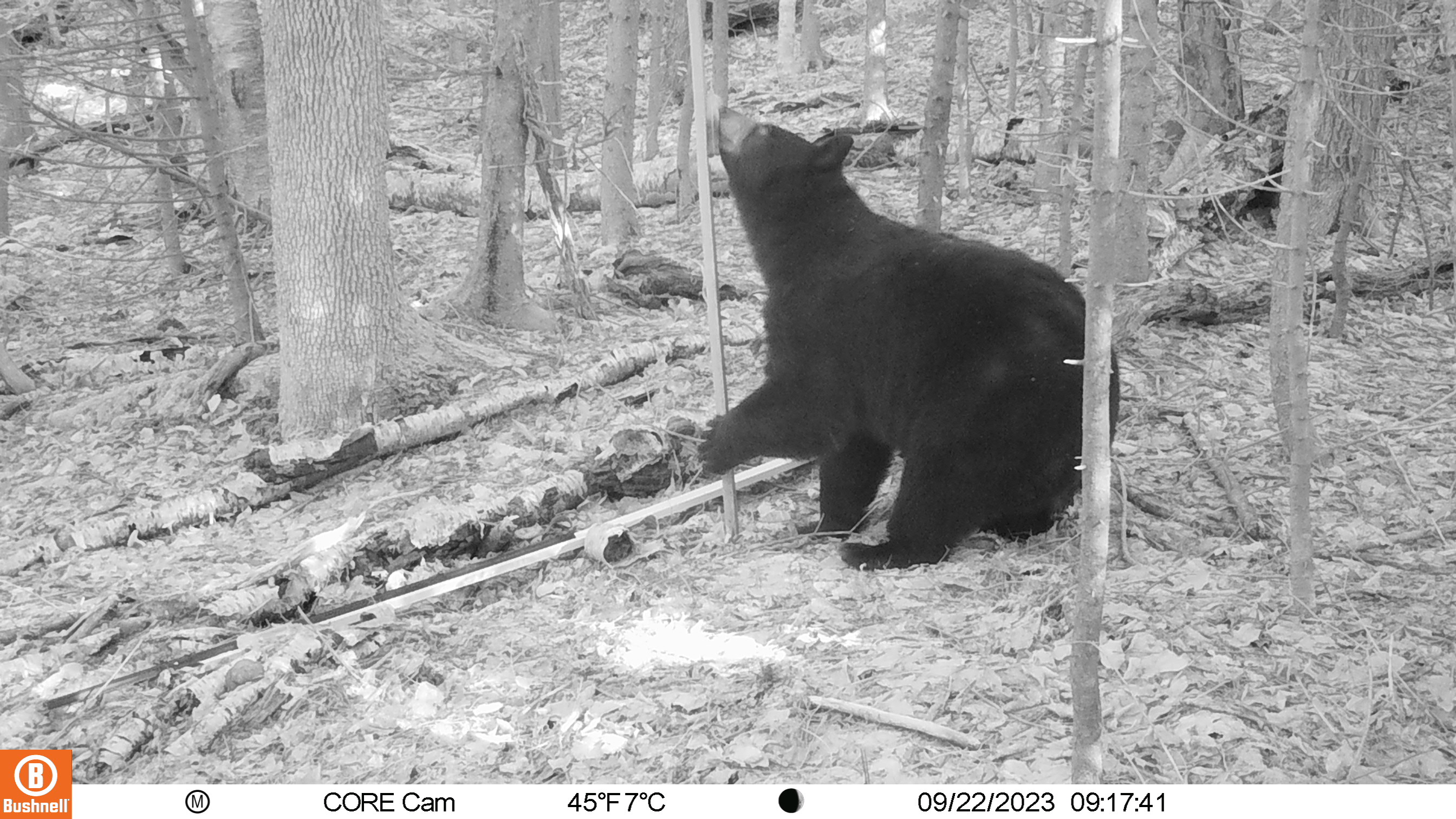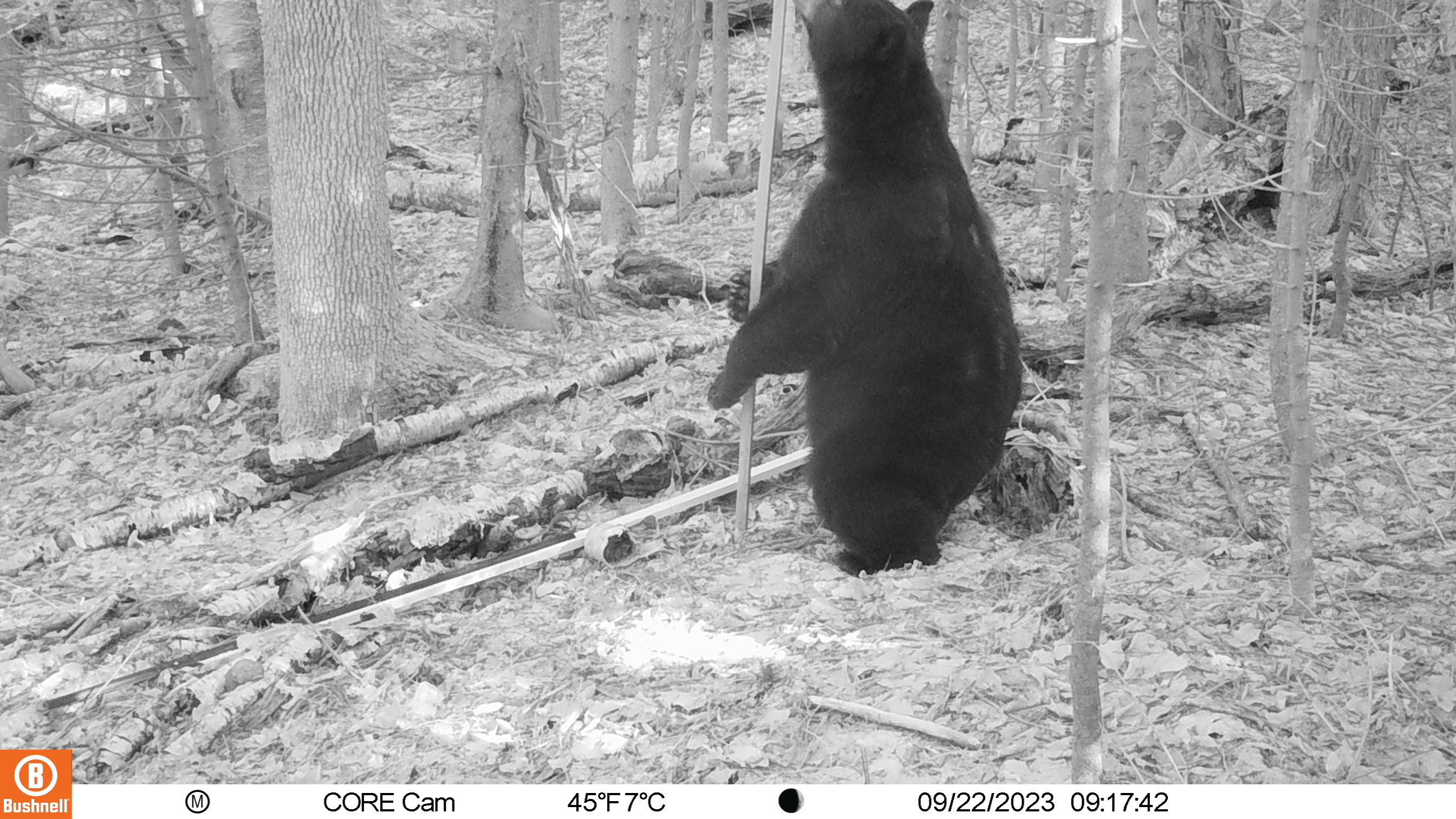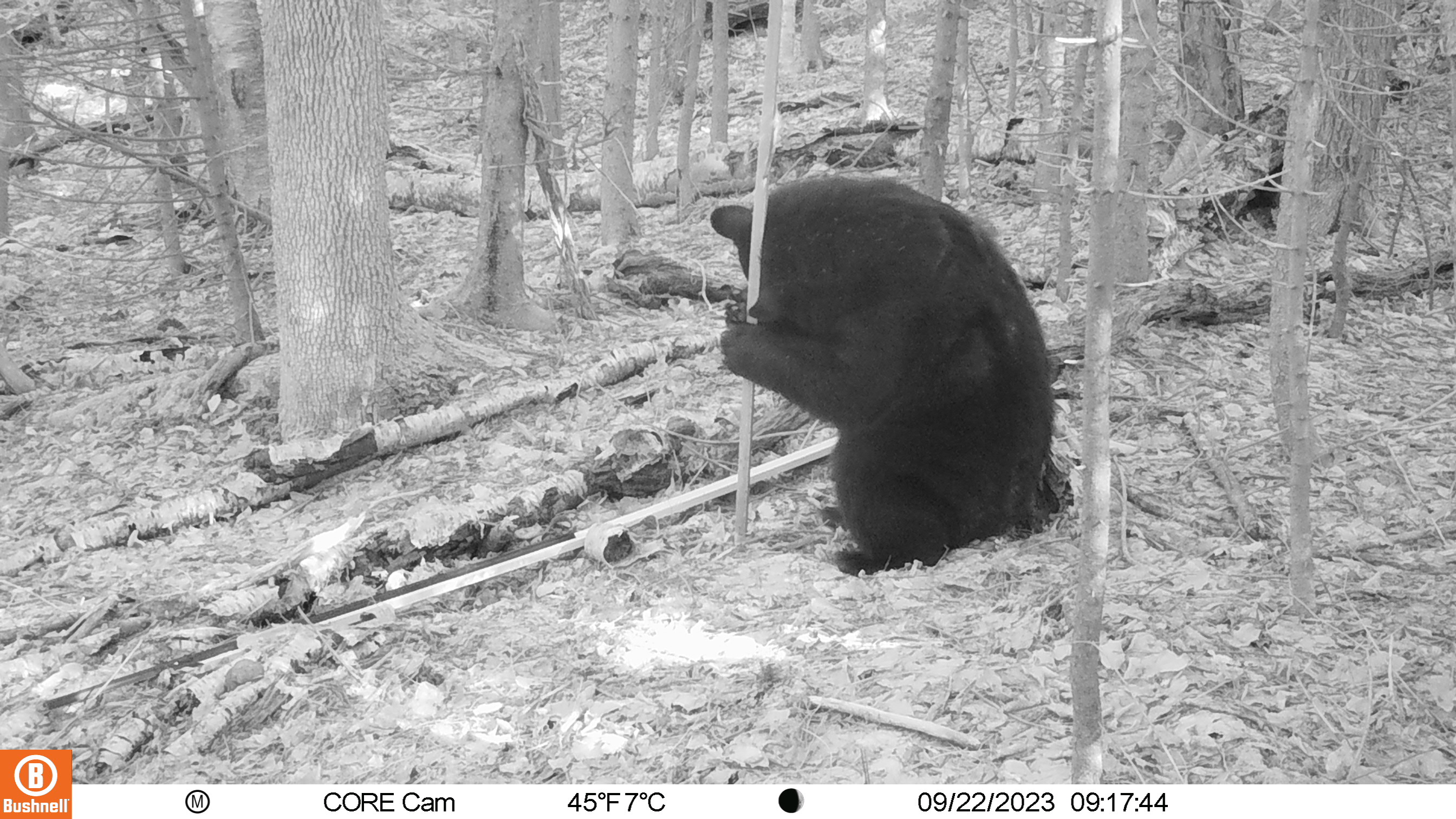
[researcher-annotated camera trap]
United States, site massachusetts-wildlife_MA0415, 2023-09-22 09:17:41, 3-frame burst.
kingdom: Animalia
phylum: Chordata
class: Mammalia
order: Carnivora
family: Ursidae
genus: Ursus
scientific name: Ursus americanus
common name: black bear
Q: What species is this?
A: Black bear (Ursus americanus).